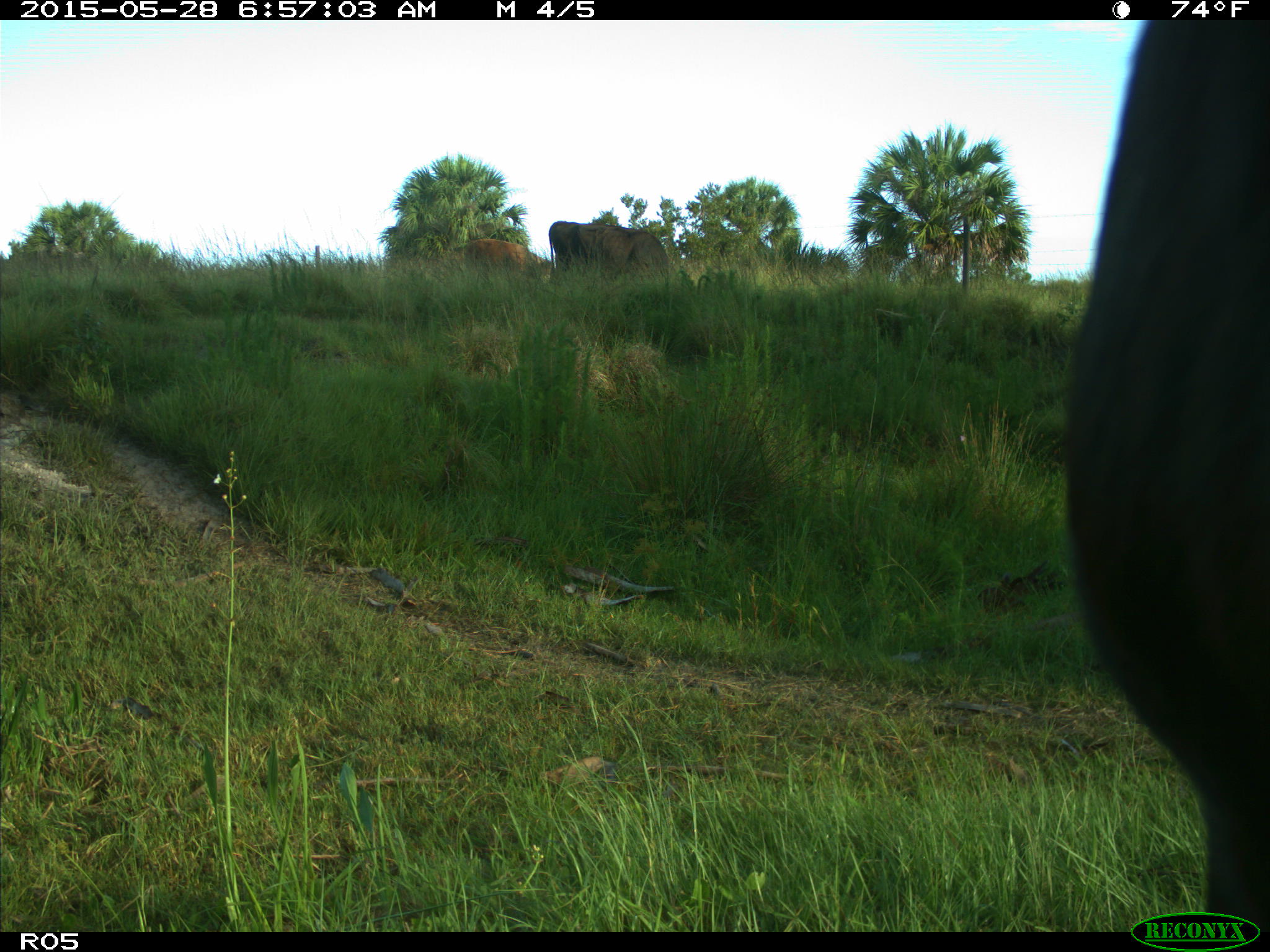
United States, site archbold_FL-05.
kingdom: Animalia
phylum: Chordata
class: Mammalia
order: Artiodactyla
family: Bovidae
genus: Bos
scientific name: Bos taurus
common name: domestic cow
Bos taurus (domestic cow).